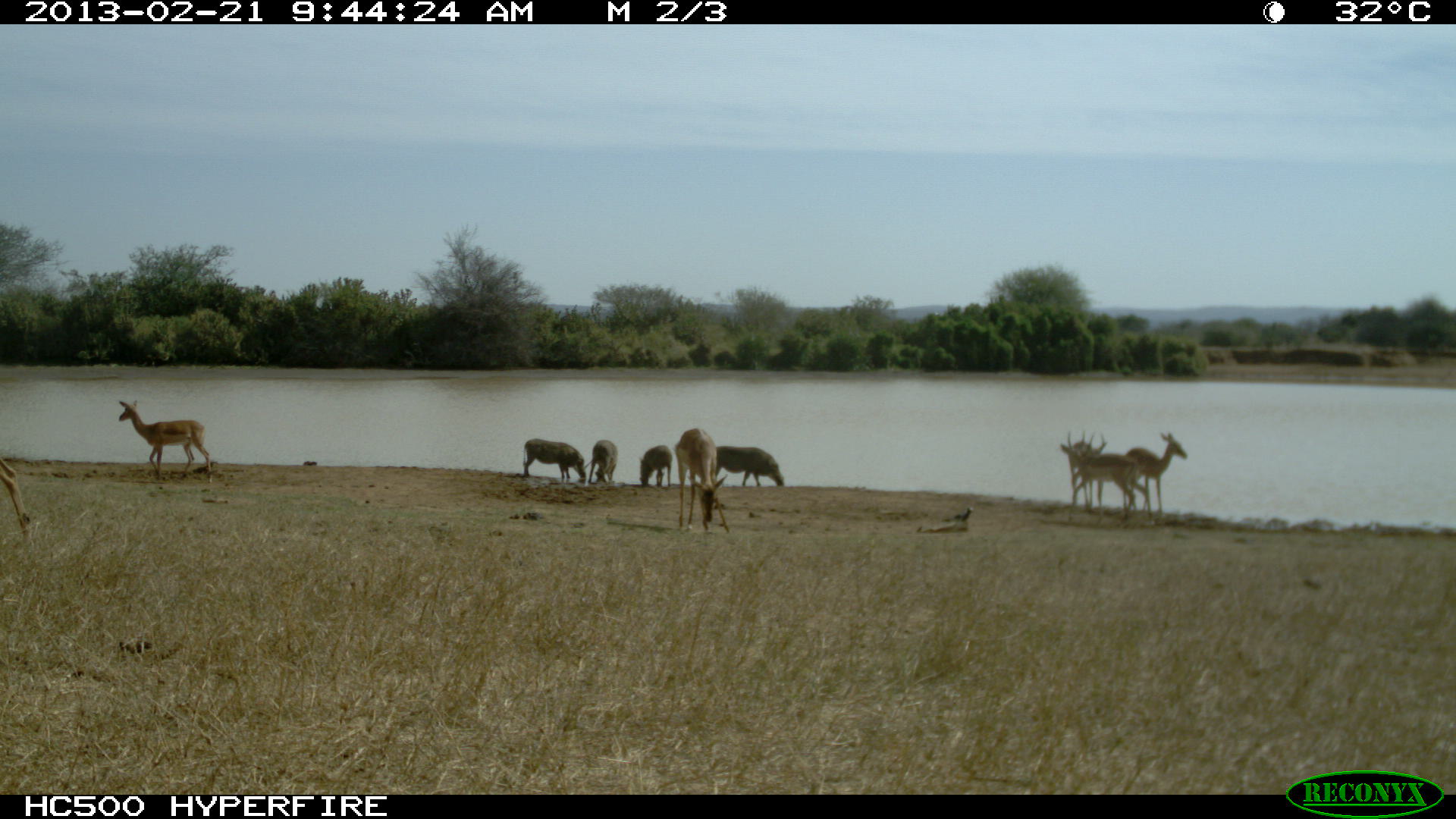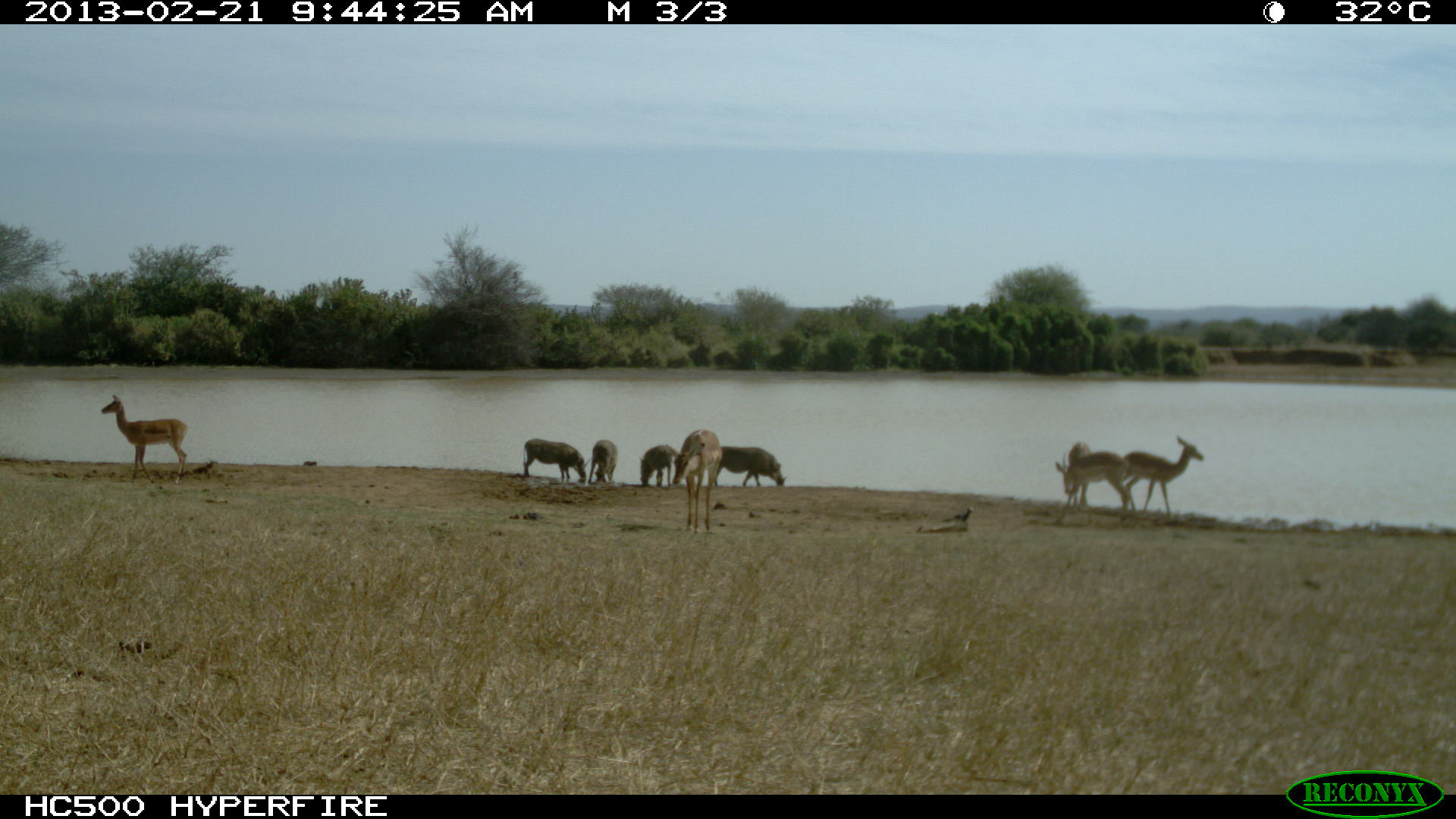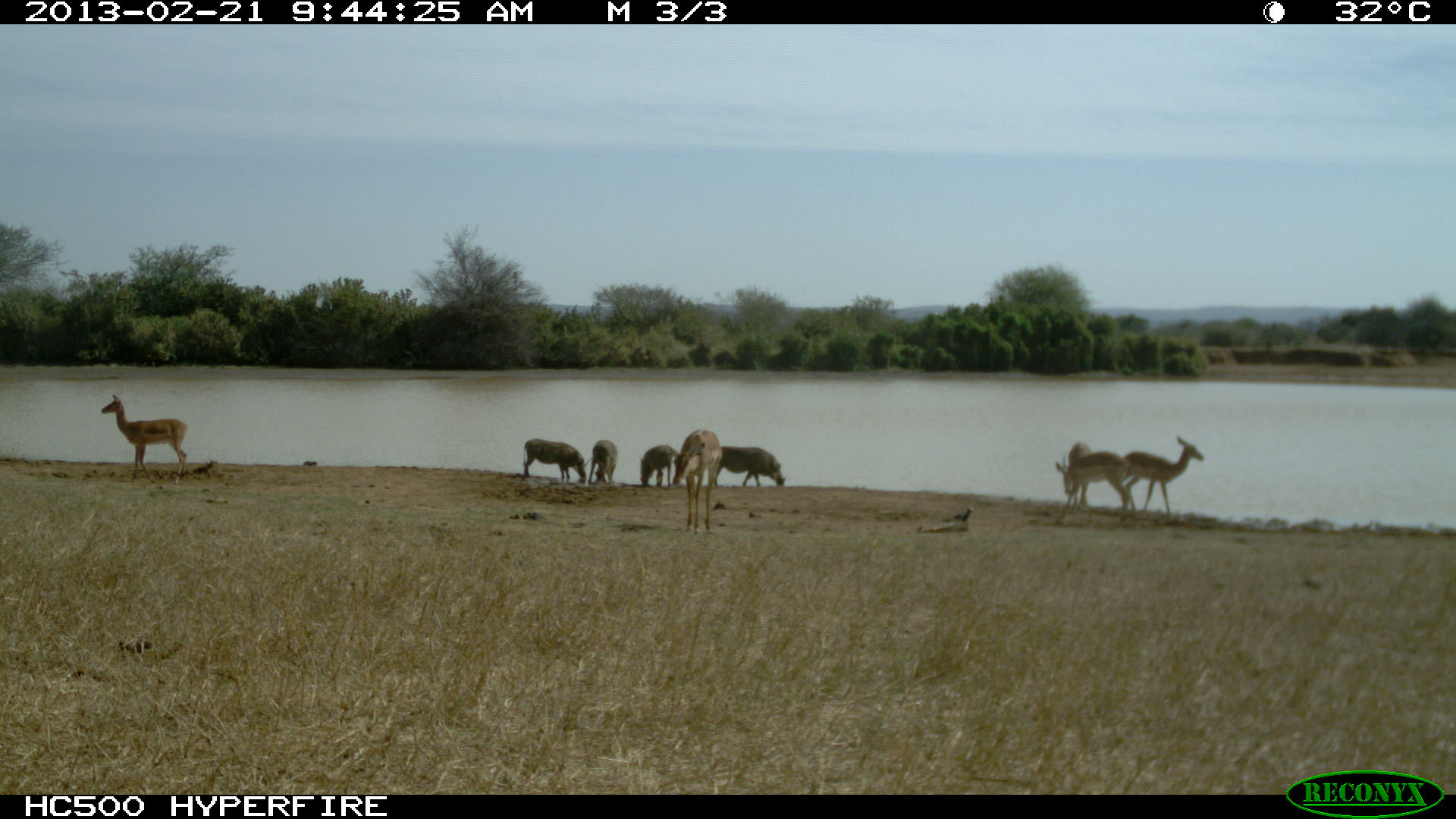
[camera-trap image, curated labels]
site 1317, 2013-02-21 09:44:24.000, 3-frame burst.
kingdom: Animalia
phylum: Chordata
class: Mammalia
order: Artiodactyla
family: Suidae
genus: Phacochoerus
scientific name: Phacochoerus africanus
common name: common warthog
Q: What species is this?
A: Phacochoerus africanus (common warthog).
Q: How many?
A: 4.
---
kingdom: Animalia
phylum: Chordata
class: Mammalia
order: Artiodactyla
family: Bovidae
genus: Aepyceros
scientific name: Aepyceros melampus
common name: impala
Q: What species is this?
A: Aepyceros melampus (impala).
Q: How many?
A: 5.